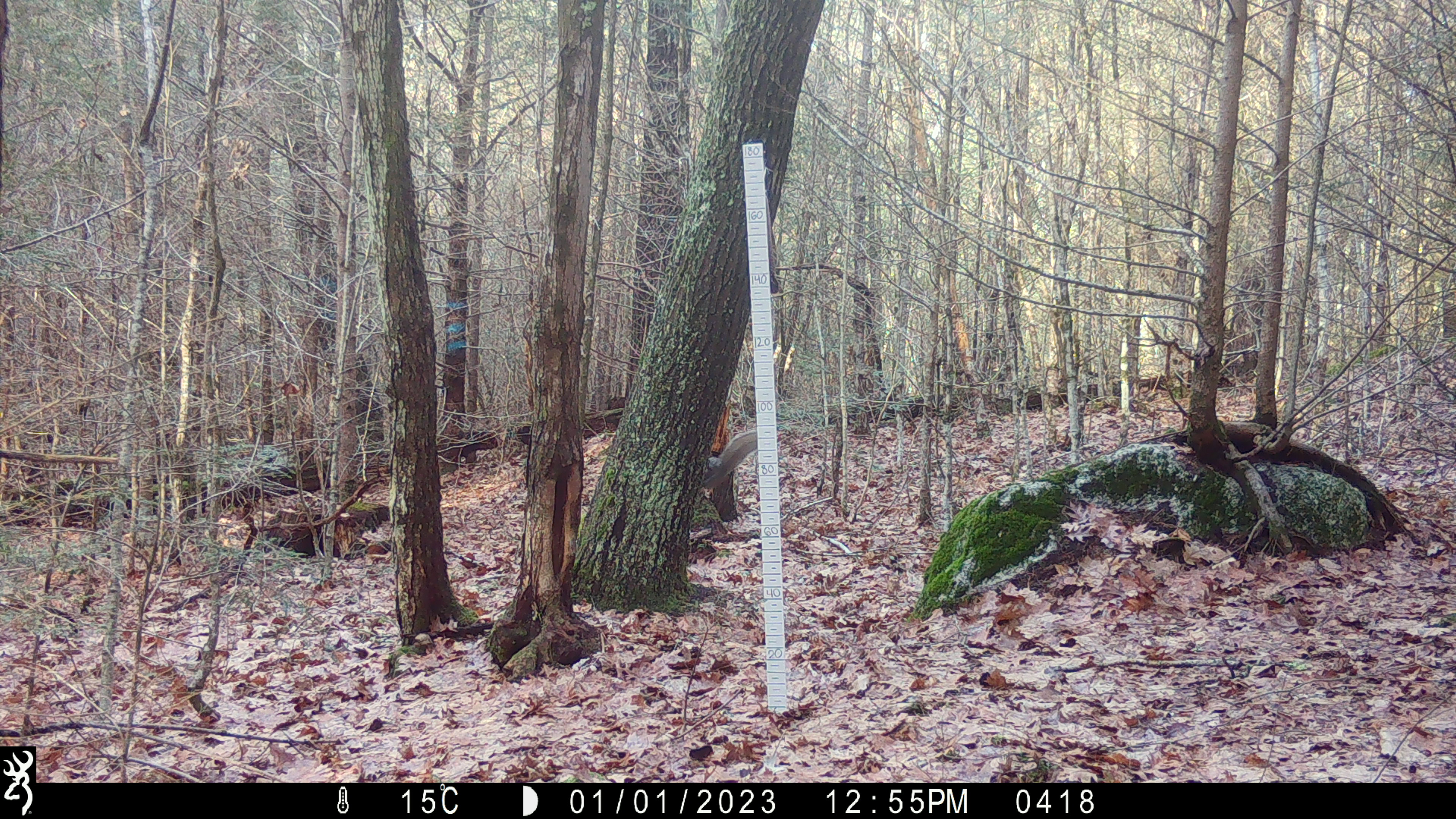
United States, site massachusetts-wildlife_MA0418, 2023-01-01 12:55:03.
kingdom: Animalia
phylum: Chordata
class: Mammalia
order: Rodentia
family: Sciuridae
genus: Sciurus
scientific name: Sciurus carolinensis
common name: gray squirrel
Gray squirrel (Sciurus carolinensis).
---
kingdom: Animalia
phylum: Chordata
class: Mammalia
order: Rodentia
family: Sciuridae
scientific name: Sciuridae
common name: squirrel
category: squirrel sp.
Squirrel sp. (squirrel) (Sciuridae).